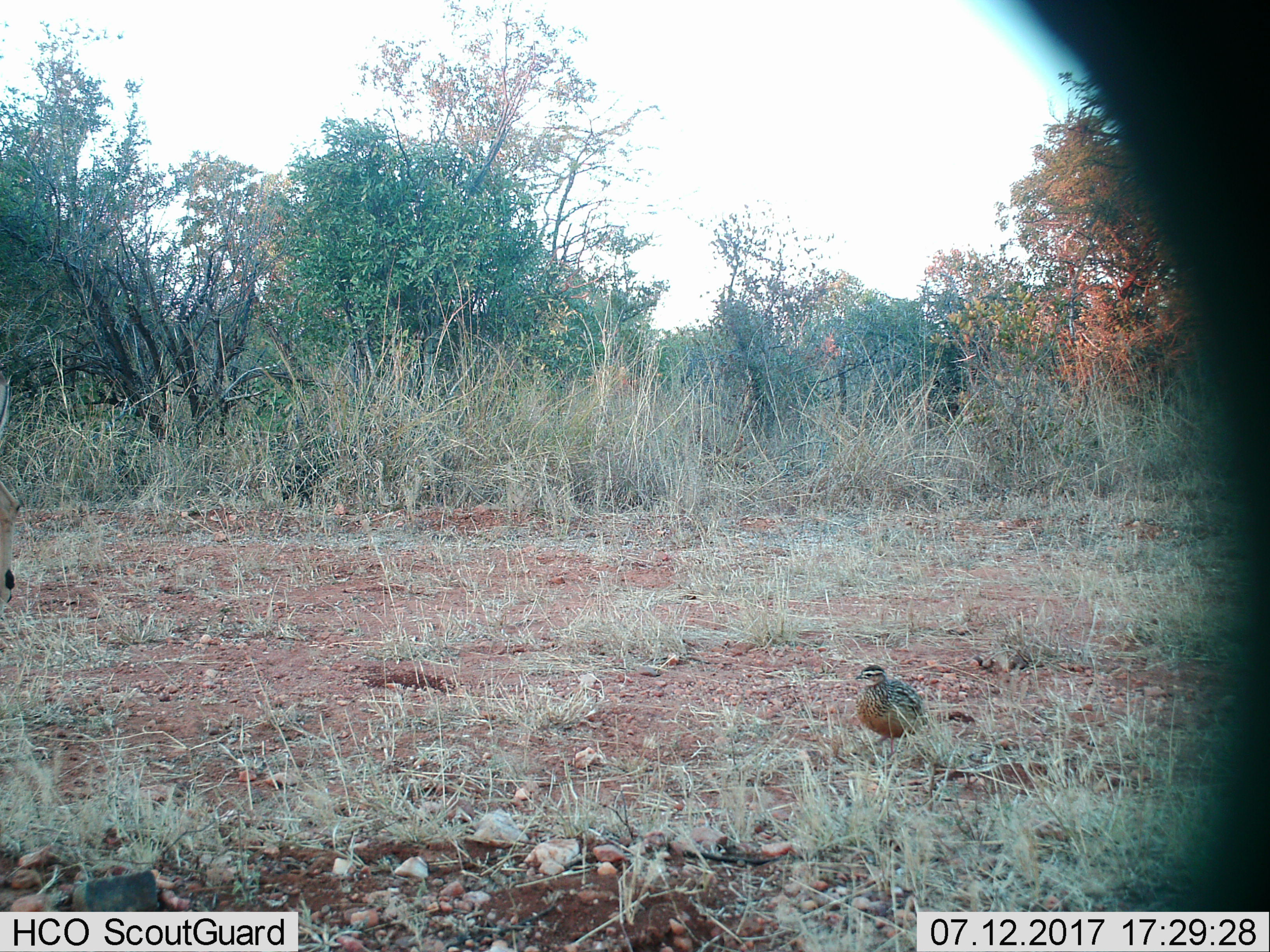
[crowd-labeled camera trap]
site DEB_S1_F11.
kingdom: Animalia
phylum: Chordata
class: Aves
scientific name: Aves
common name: bird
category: birdother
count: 1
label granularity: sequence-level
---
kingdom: Animalia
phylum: Chordata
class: Mammalia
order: Artiodactyla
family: Bovidae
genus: Aepyceros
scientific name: Aepyceros melampus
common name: impala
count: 1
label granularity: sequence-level